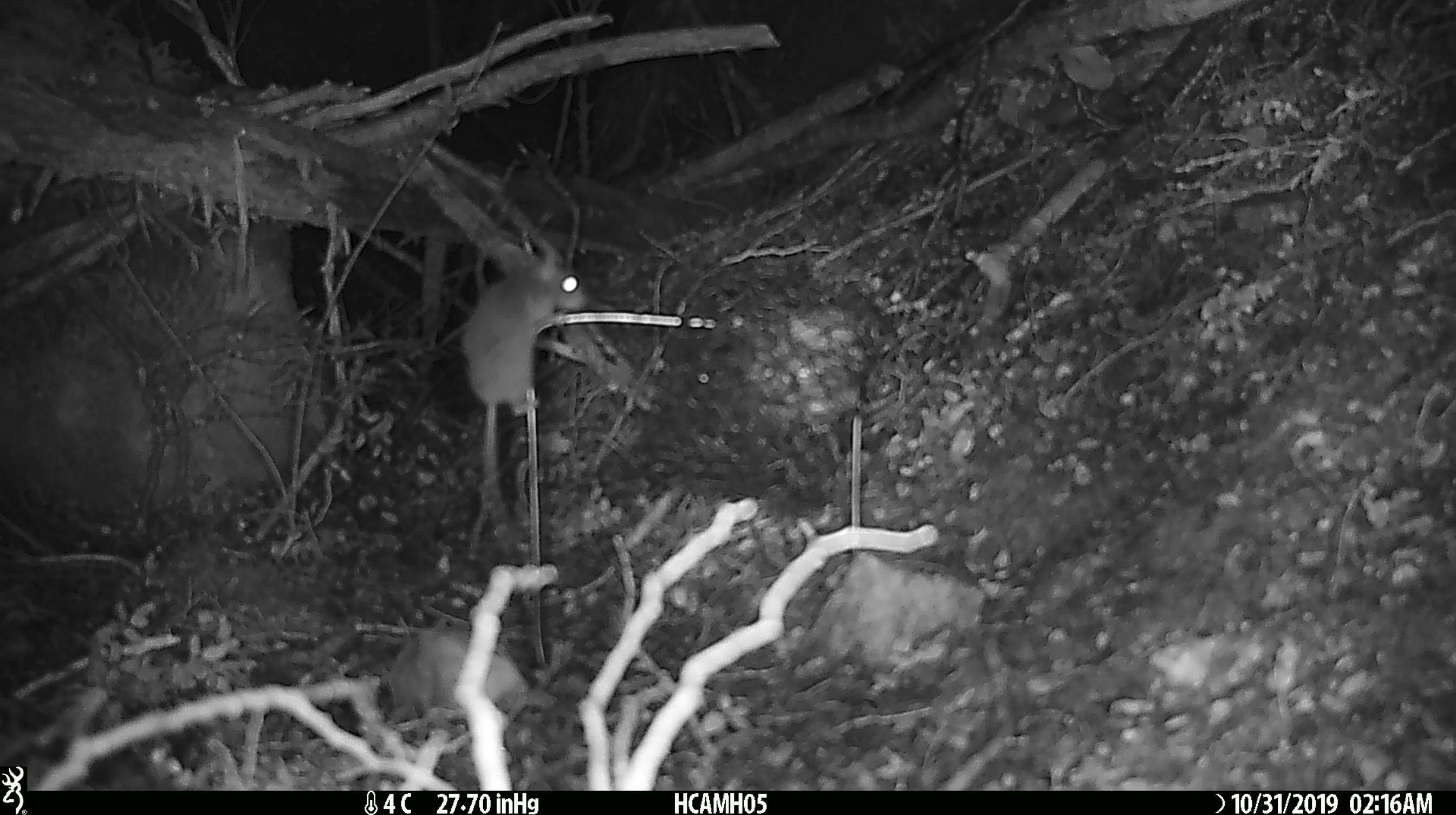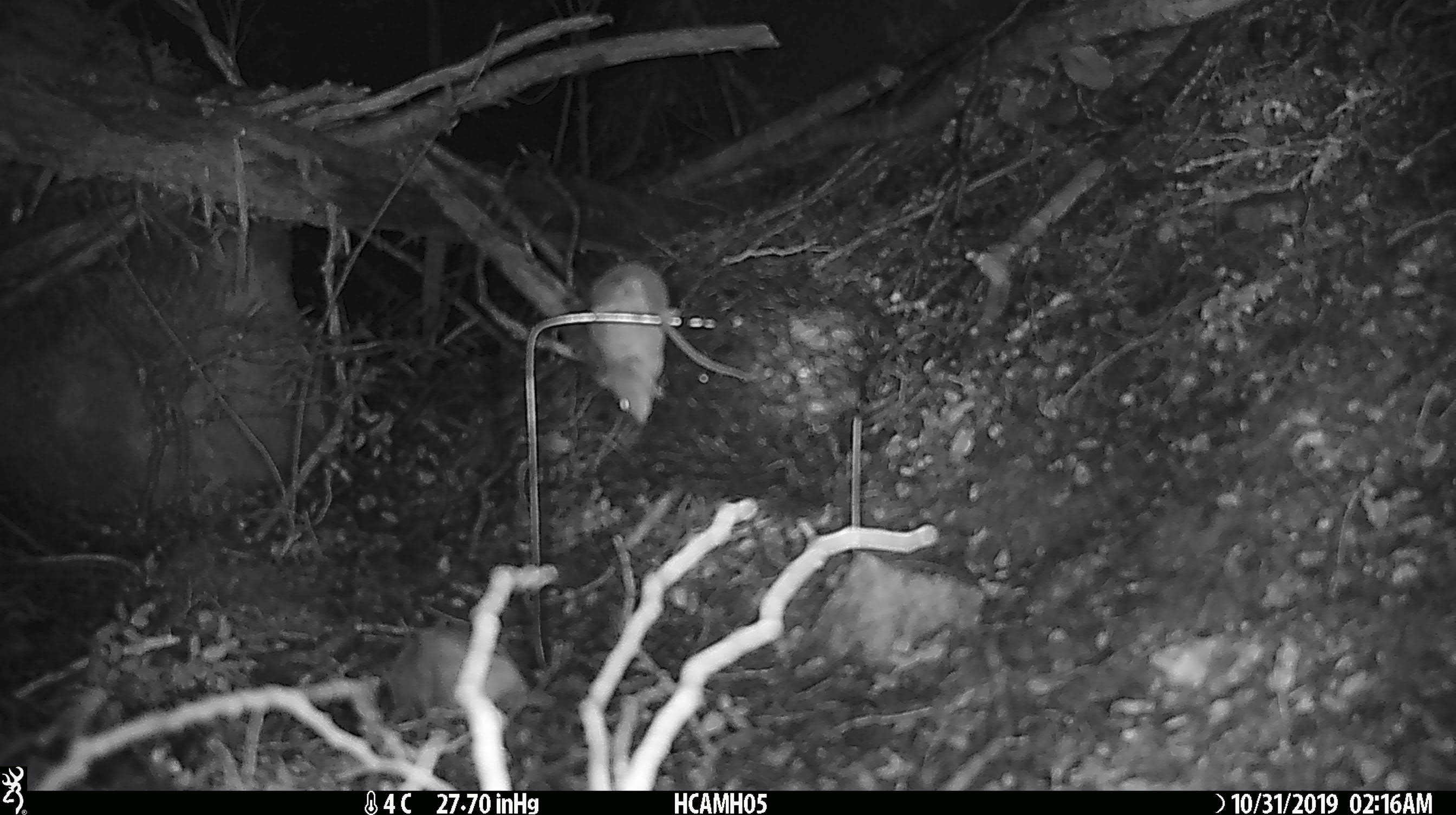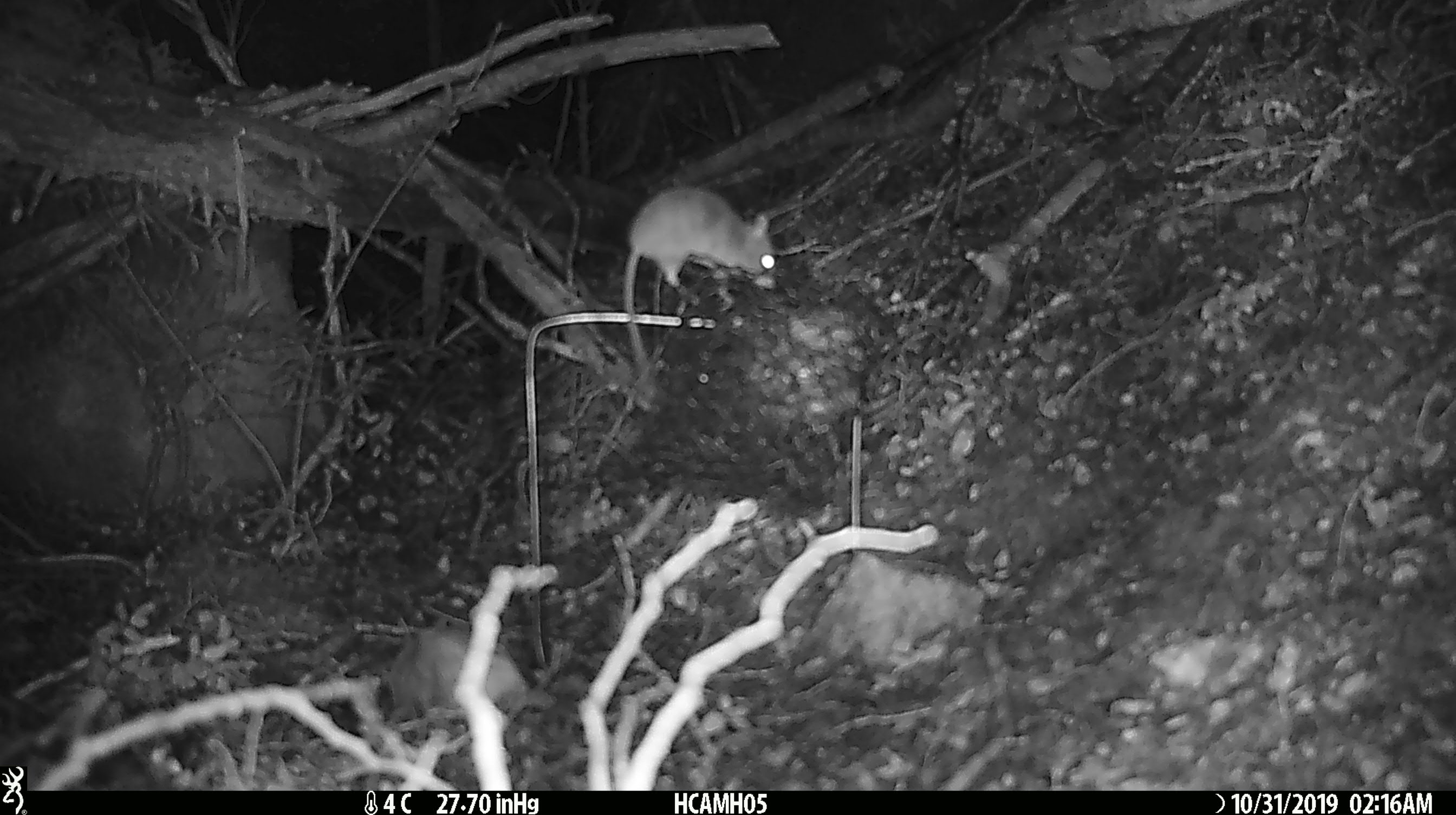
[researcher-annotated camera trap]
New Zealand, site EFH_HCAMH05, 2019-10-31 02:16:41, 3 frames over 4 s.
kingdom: Animalia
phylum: Chordata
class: Mammalia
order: Rodentia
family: Muridae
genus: Mus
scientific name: Mus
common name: mouse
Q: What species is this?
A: Mouse (Mus).